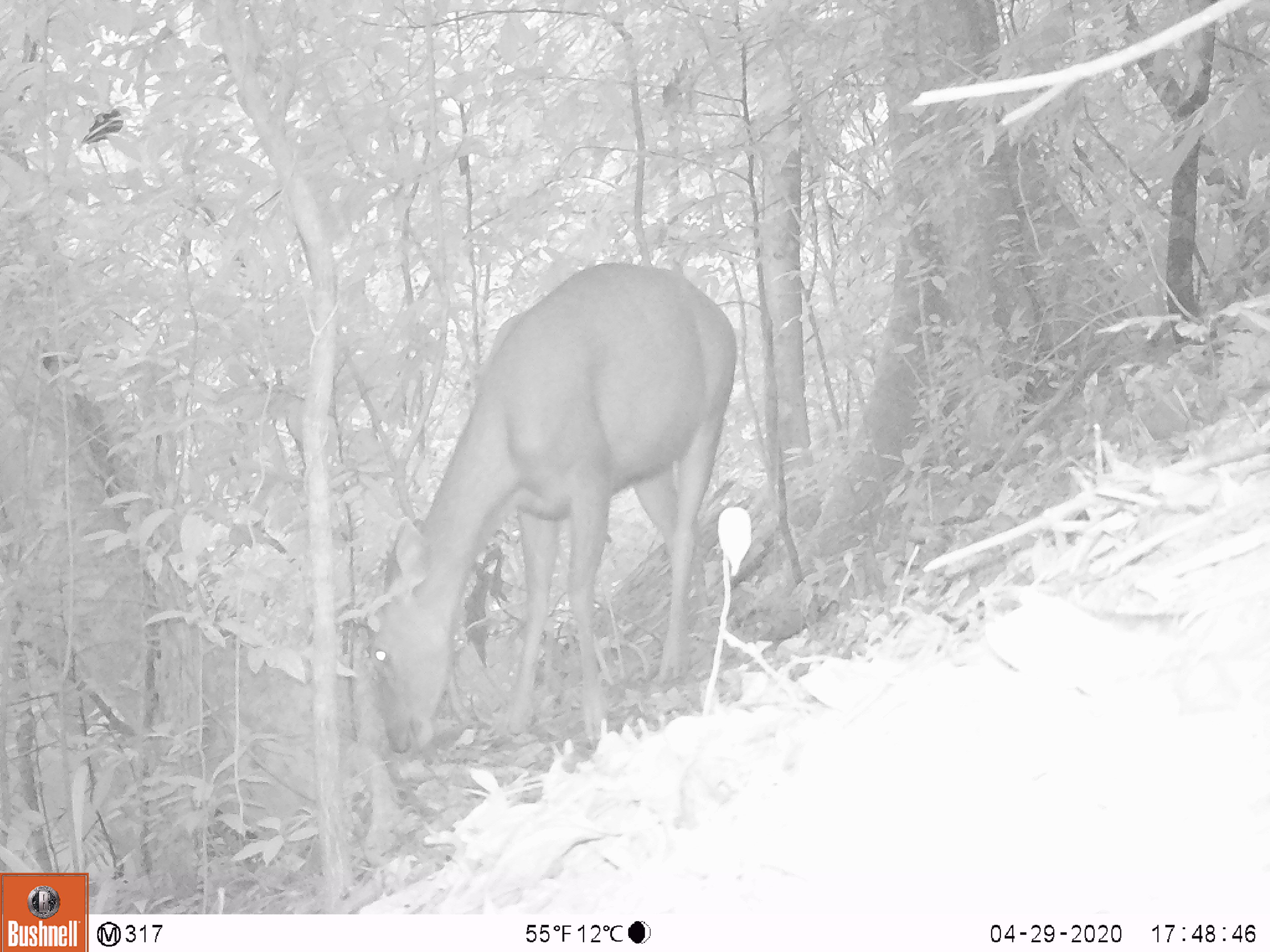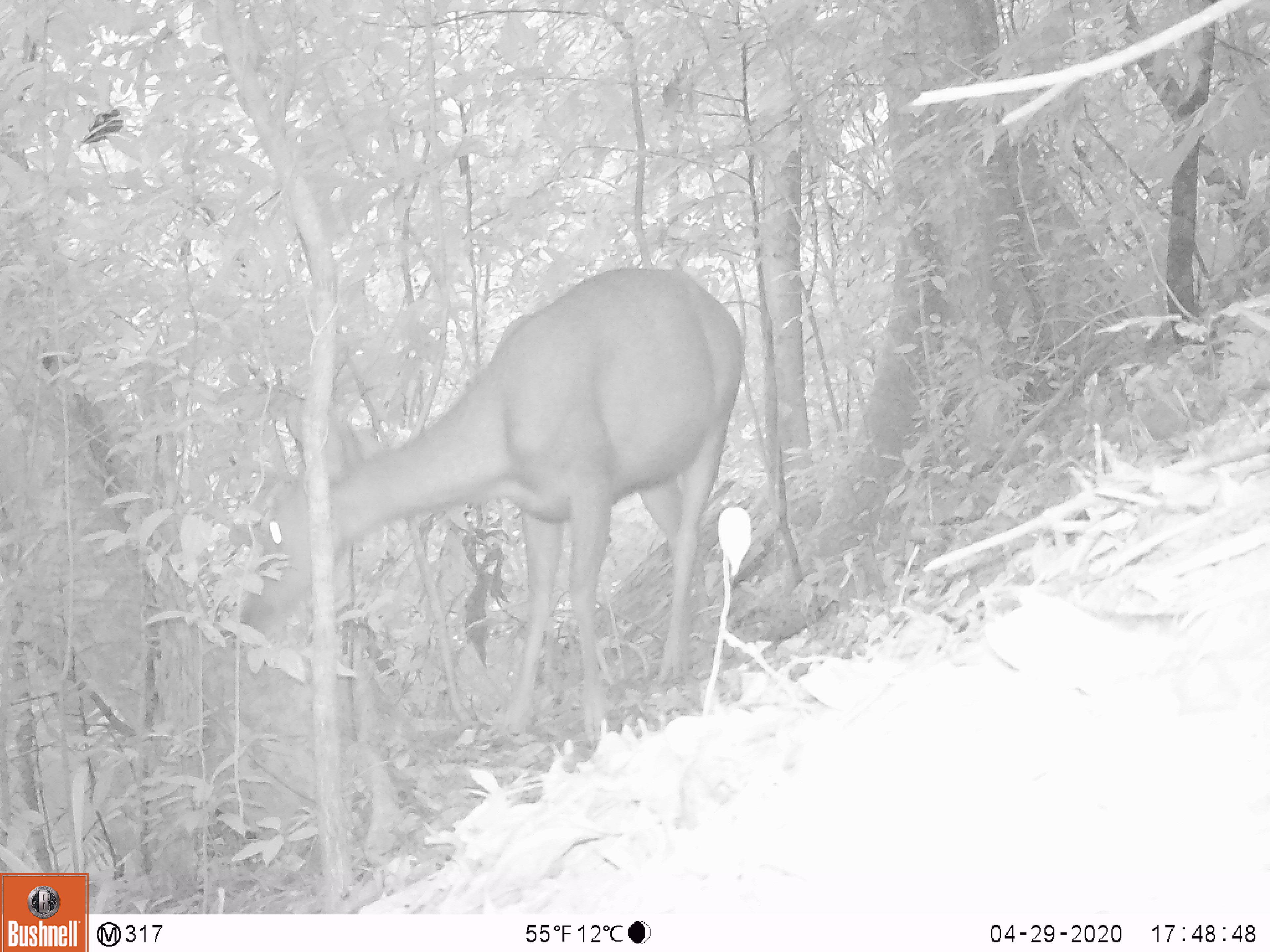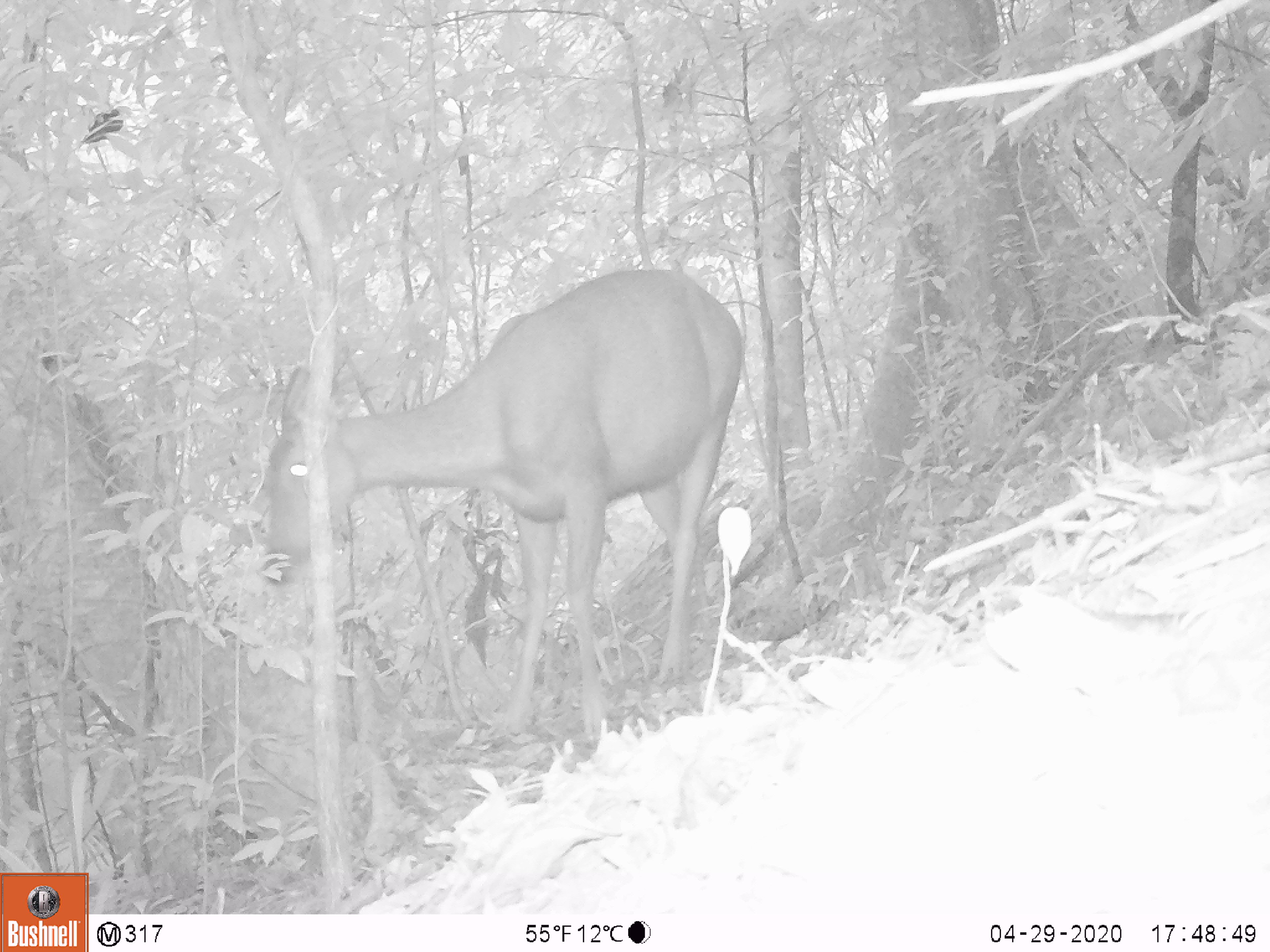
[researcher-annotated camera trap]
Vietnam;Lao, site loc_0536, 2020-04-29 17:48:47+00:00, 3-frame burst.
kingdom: Animalia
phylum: Chordata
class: Mammalia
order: Artiodactyla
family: Cervidae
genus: Rusa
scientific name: Rusa unicolor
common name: sambar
Sambar (Rusa unicolor). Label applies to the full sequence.